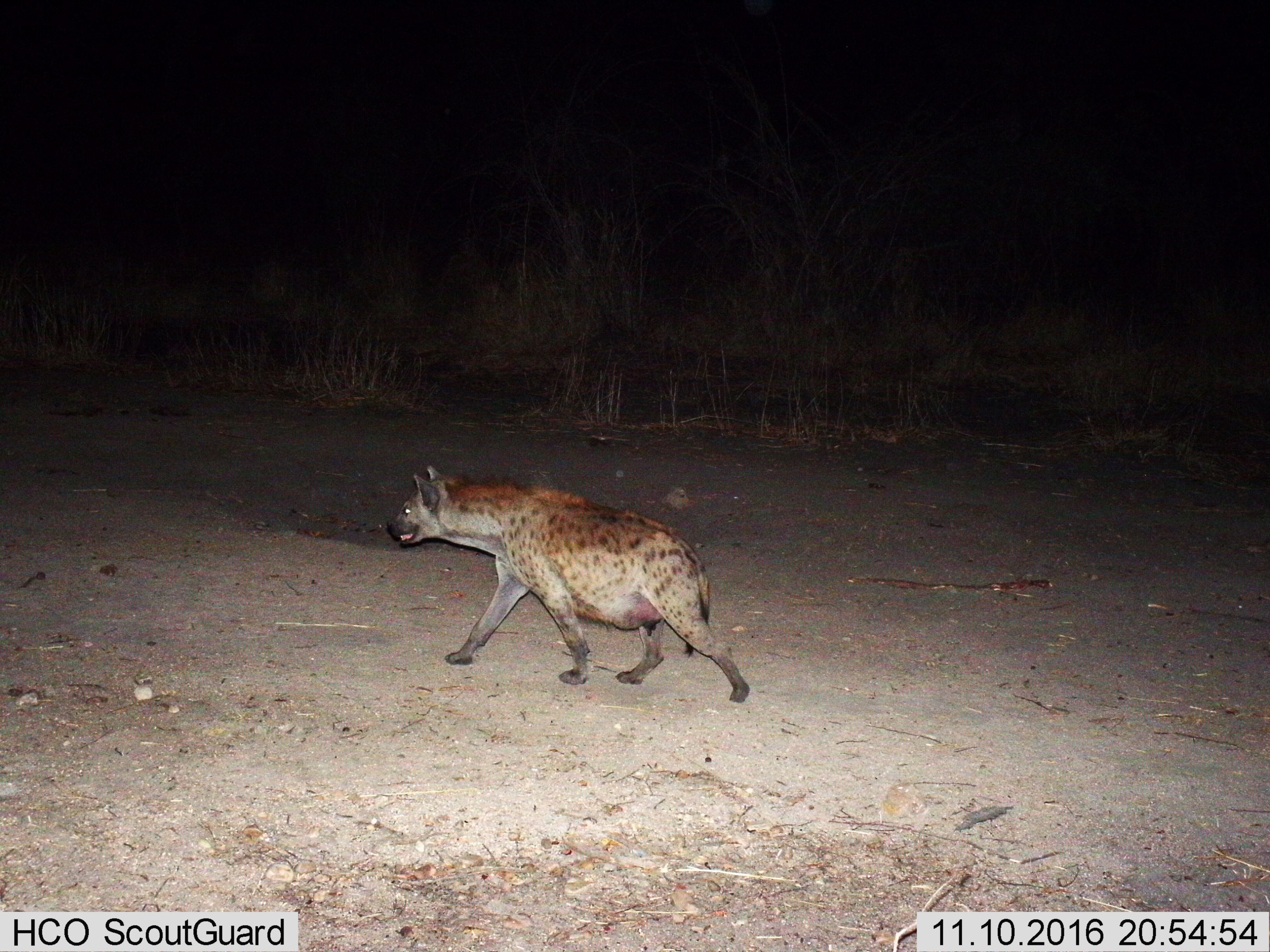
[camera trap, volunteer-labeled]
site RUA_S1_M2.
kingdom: Animalia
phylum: Chordata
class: Mammalia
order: Carnivora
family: Hyaenidae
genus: Crocuta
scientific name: Crocuta crocuta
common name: spotted hyena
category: hyenaspotted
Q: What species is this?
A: Hyenaspotted (spotted hyena) (Crocuta crocuta).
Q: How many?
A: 1.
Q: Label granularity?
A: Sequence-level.